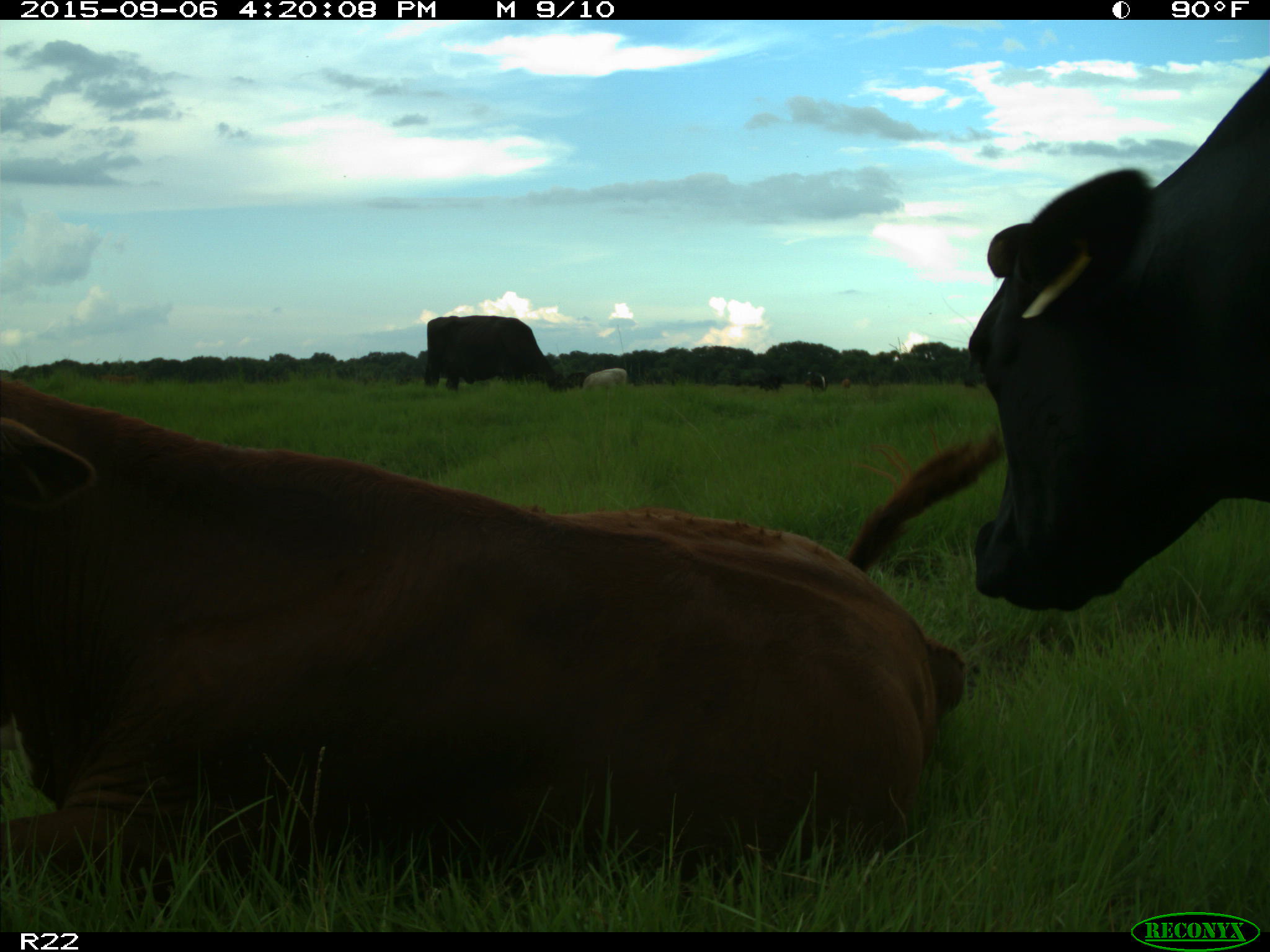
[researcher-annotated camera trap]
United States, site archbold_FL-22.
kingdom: Animalia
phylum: Chordata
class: Mammalia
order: Artiodactyla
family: Bovidae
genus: Bos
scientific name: Bos taurus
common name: domestic cow